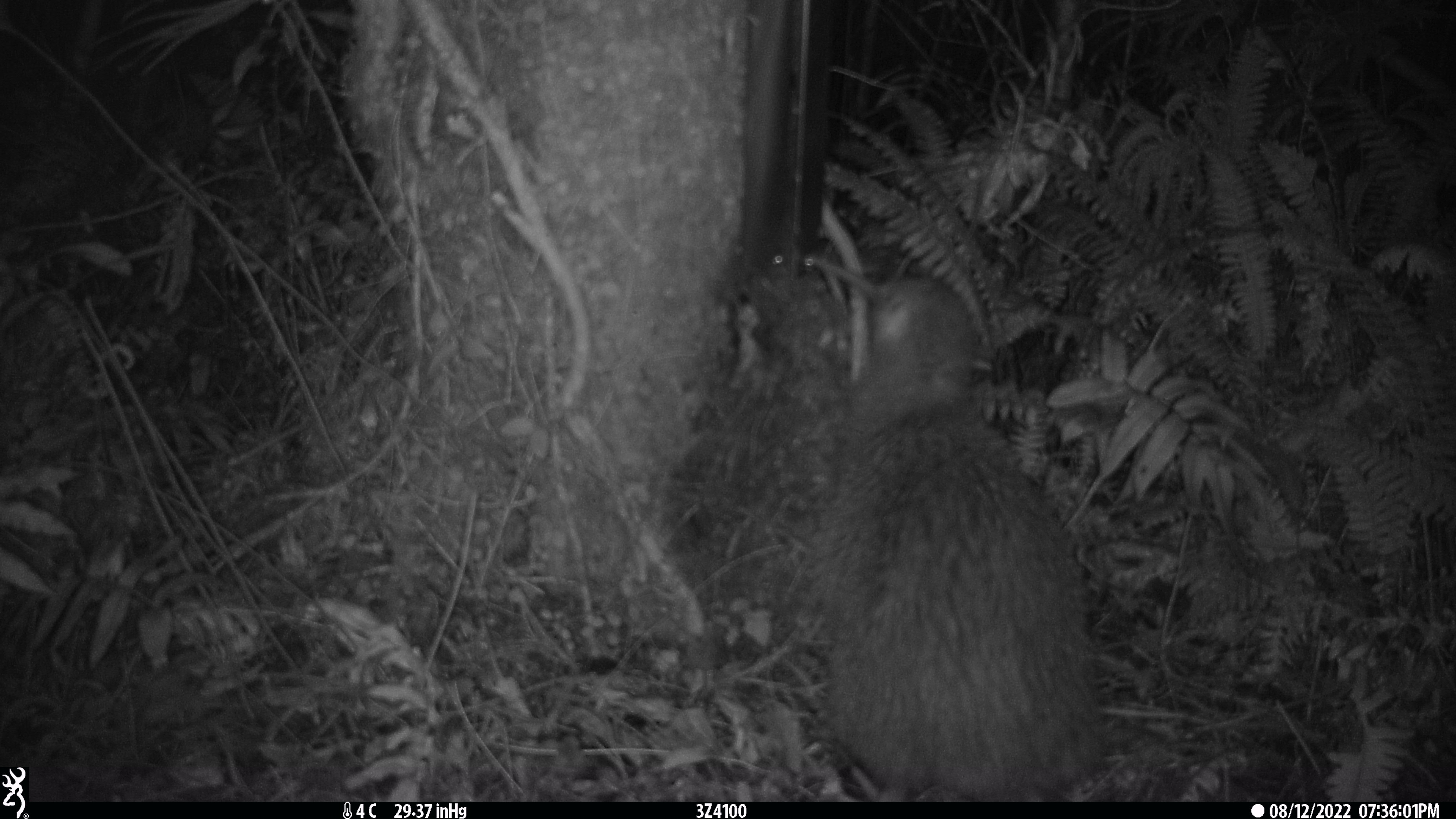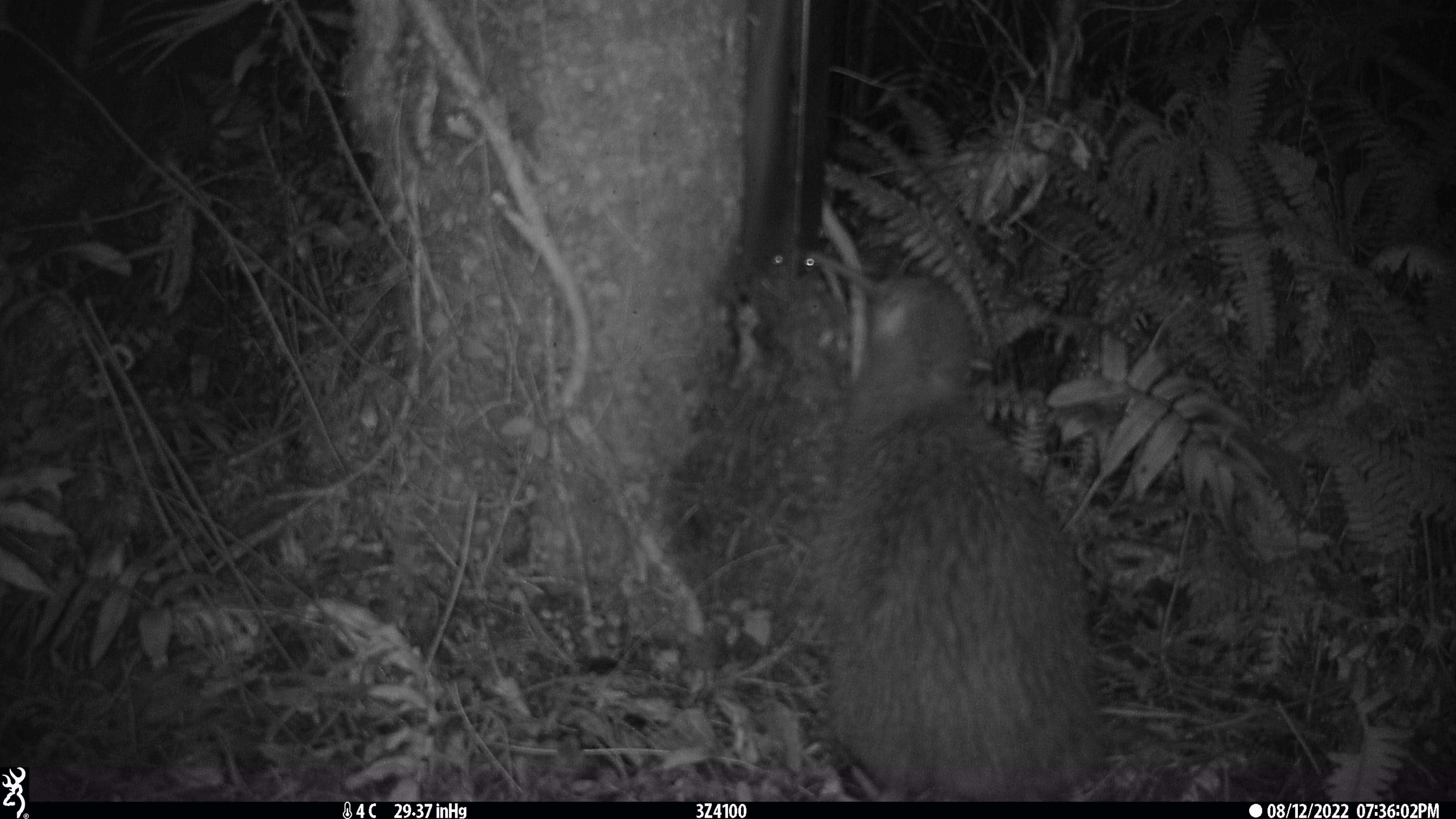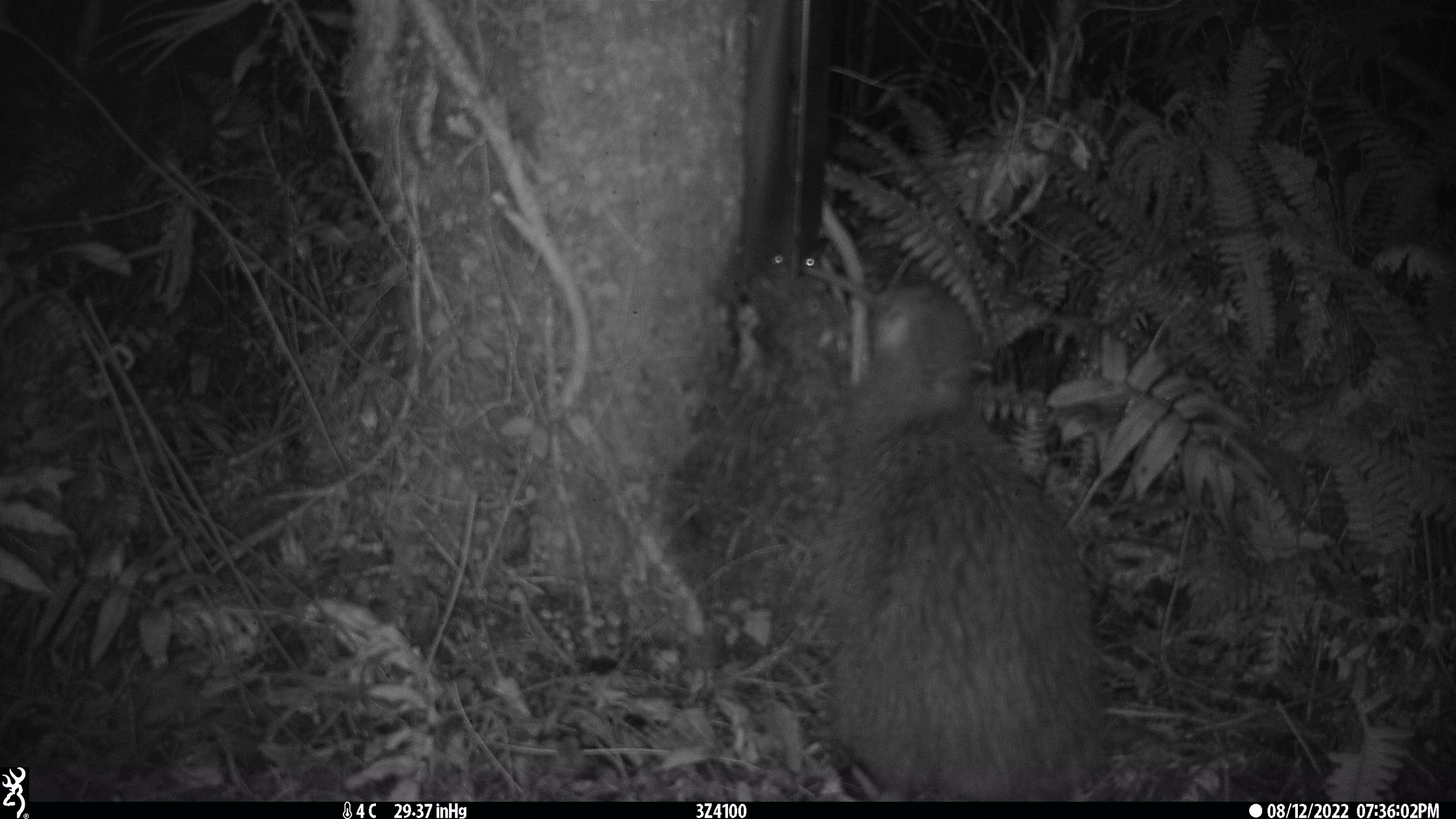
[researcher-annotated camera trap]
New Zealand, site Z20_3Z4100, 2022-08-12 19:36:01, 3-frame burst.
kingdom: Animalia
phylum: Chordata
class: Aves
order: Apterygiformes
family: Apterygidae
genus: Apteryx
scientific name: Apteryx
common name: kiwi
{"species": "kiwi (Apteryx)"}